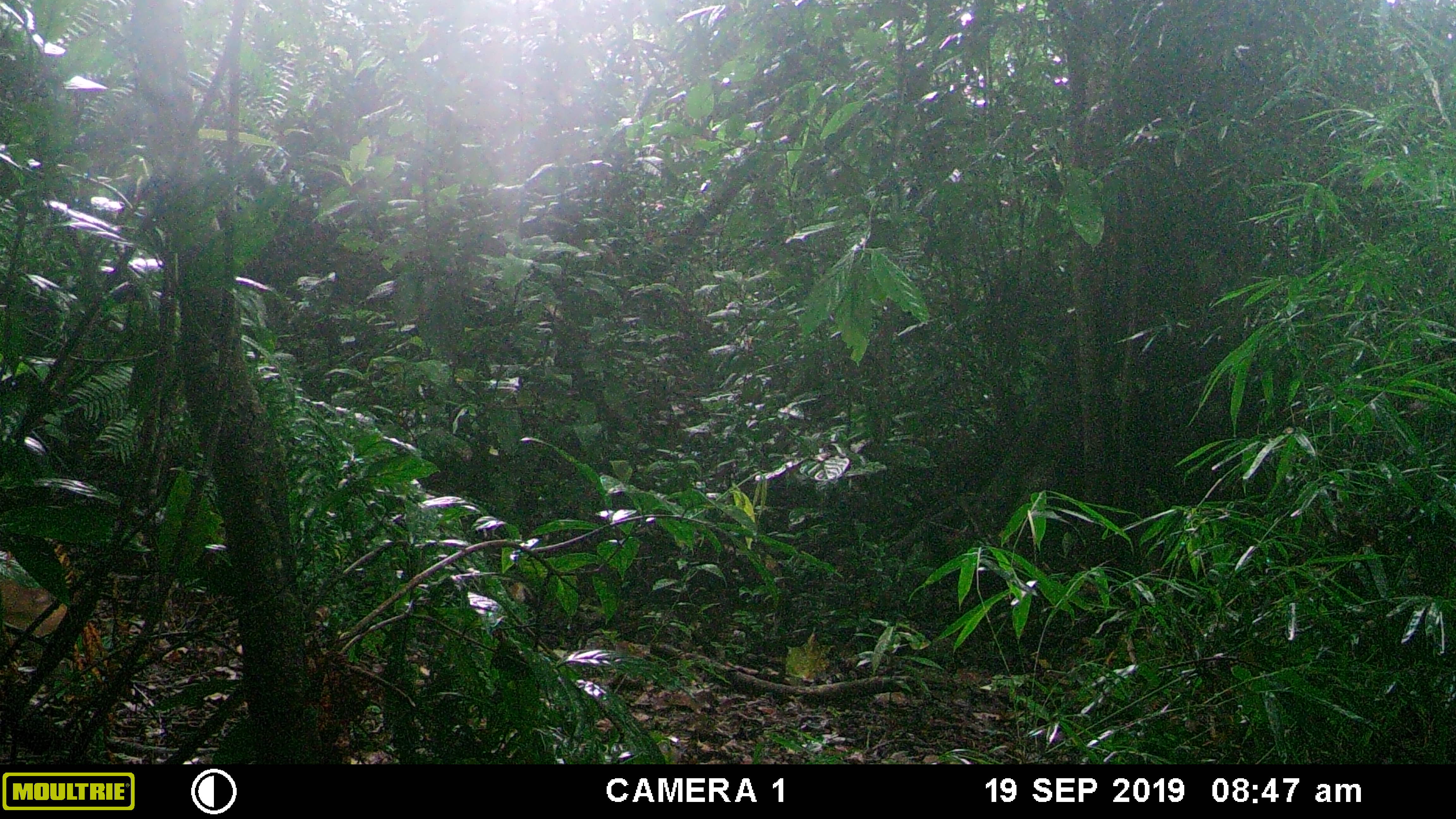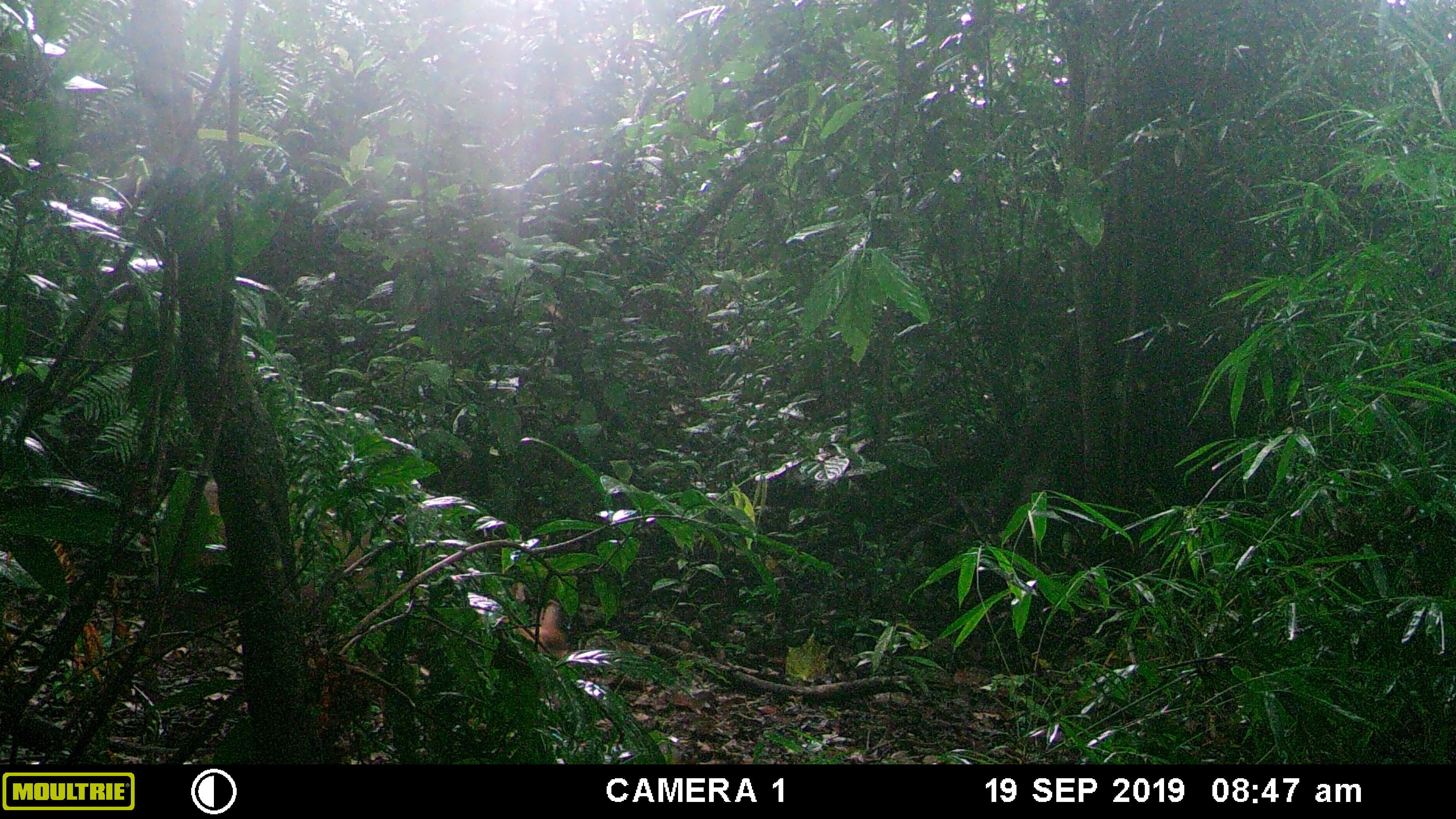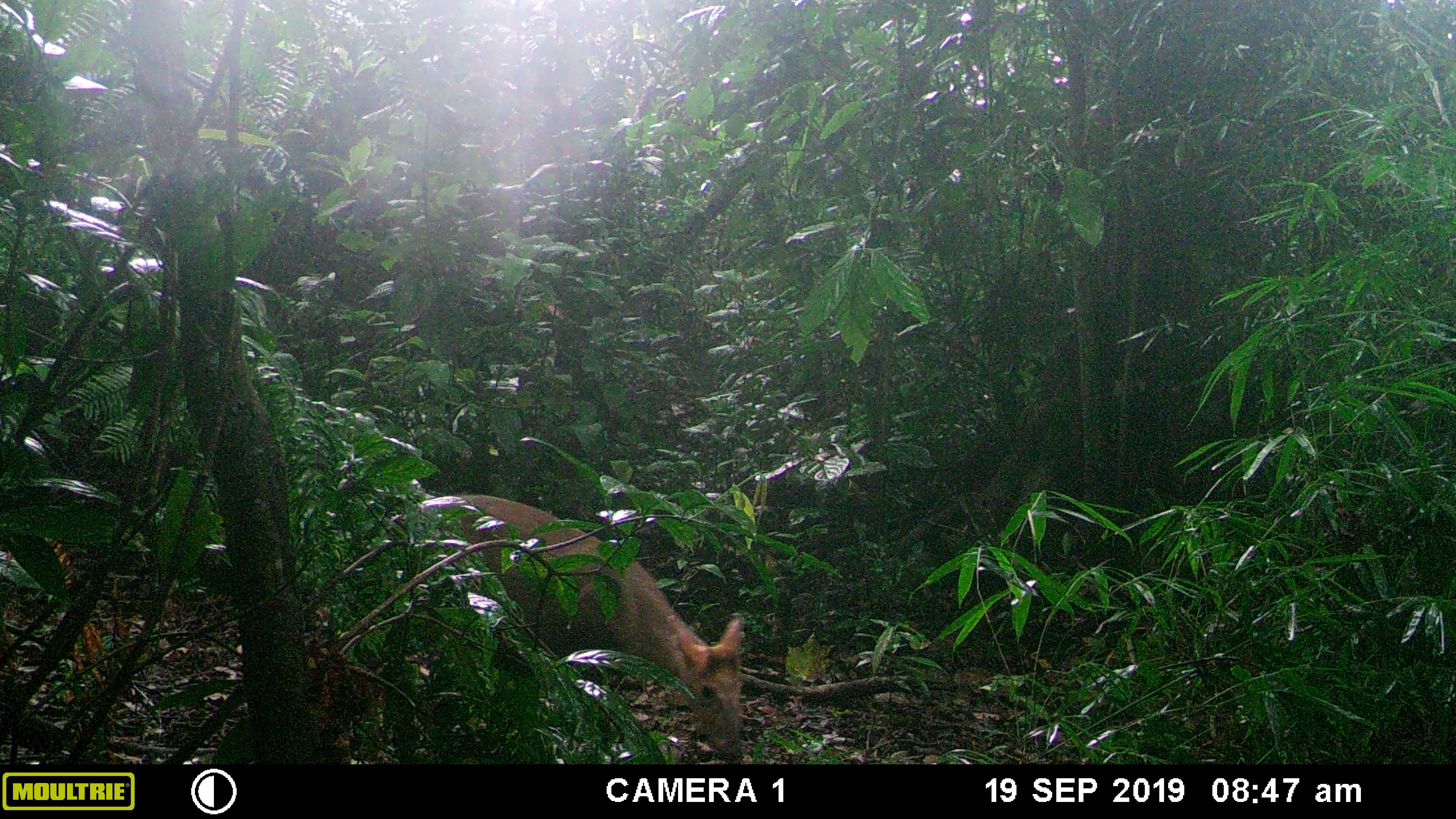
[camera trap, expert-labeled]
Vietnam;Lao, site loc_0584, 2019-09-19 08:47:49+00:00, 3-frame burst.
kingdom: Animalia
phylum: Chordata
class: Mammalia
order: Artiodactyla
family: Cervidae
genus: Muntiacus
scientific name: Muntiacus rooseveltorum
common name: roosevelt's muntjac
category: roosevelts muntjac group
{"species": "roosevelts muntjac group (roosevelt's muntjac) (Muntiacus rooseveltorum)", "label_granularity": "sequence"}